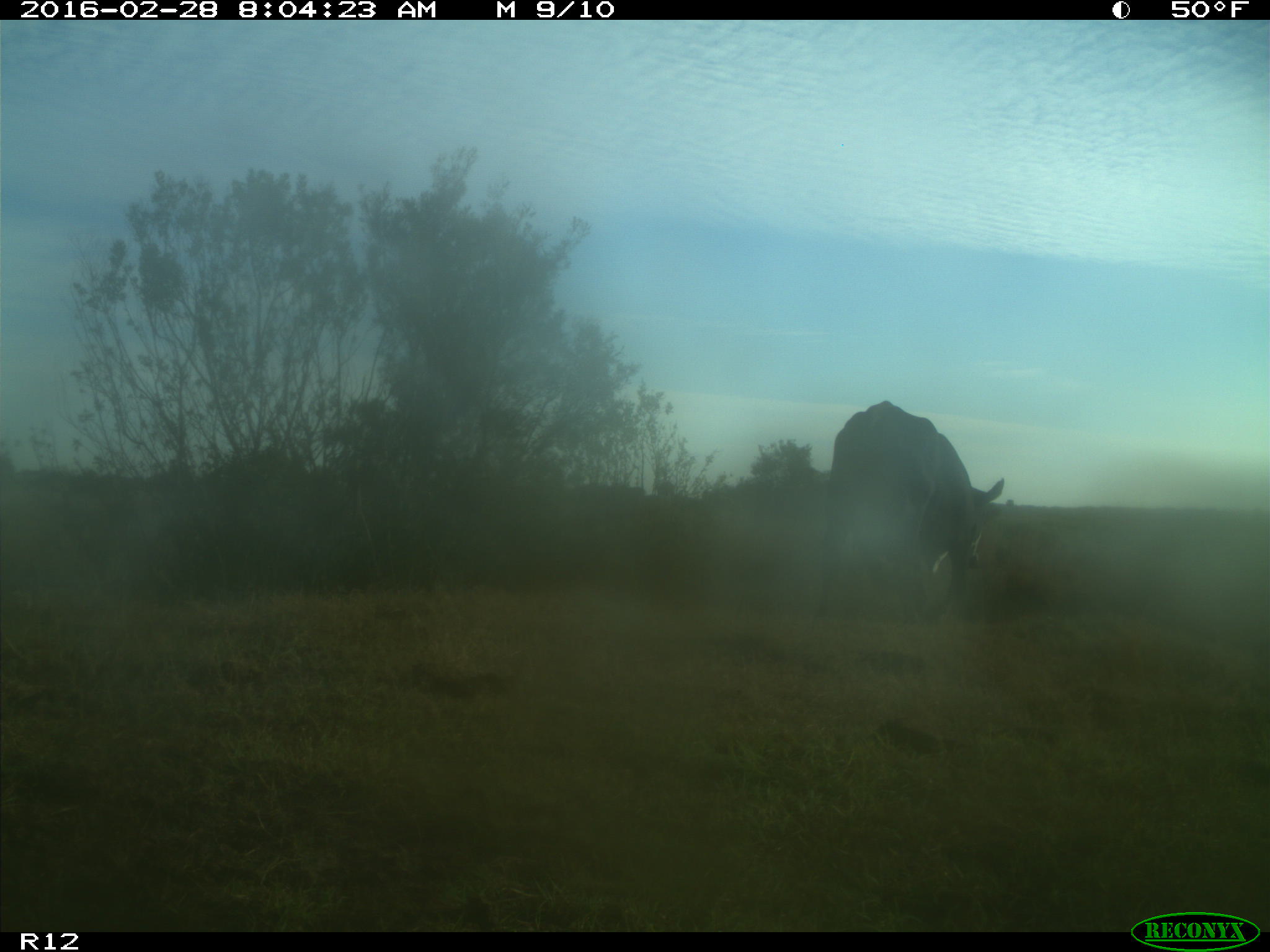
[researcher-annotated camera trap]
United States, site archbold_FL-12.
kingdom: Animalia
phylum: Chordata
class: Mammalia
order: Artiodactyla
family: Bovidae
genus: Bos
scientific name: Bos taurus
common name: domestic cow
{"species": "Bos taurus (domestic cow)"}